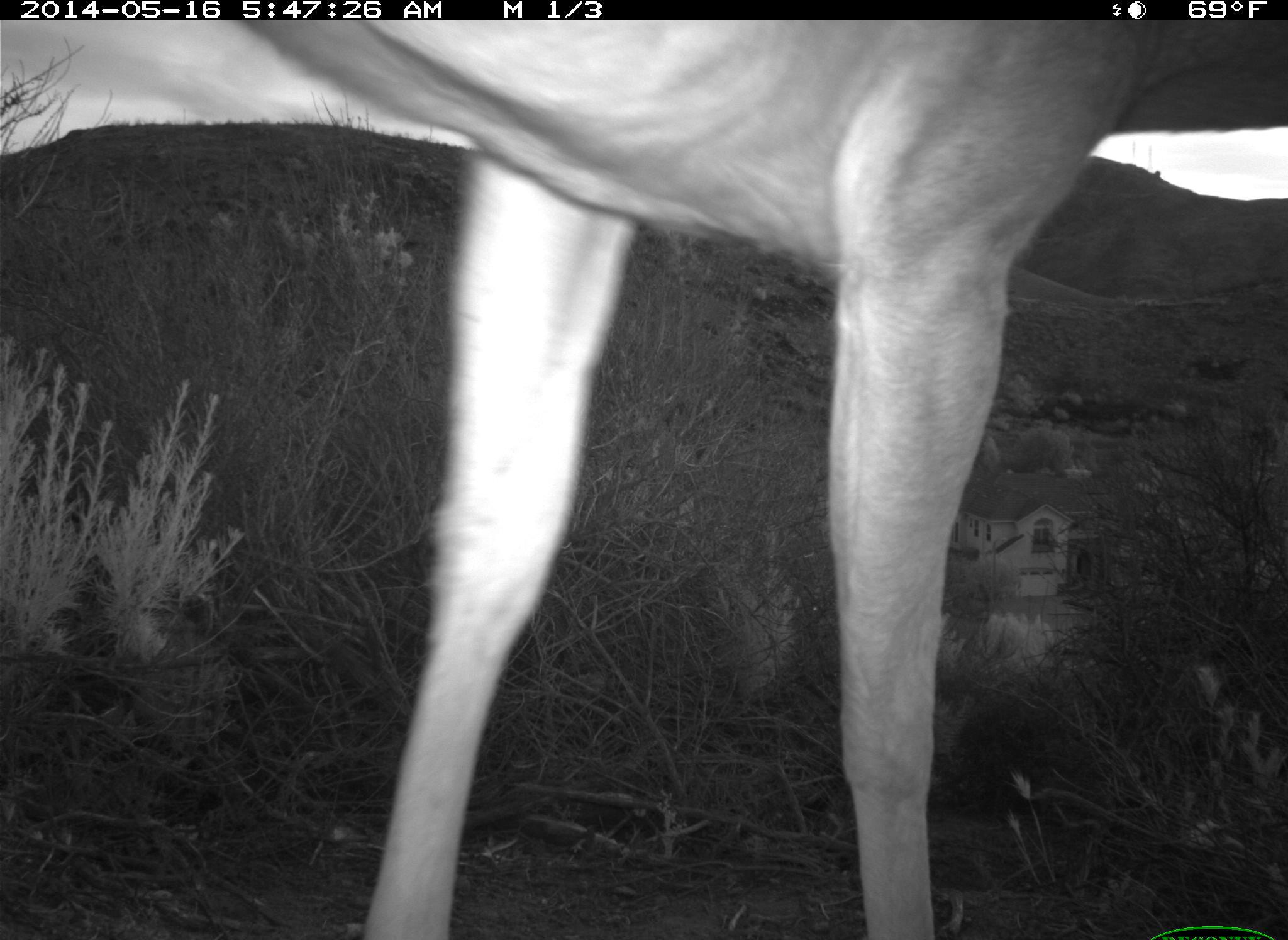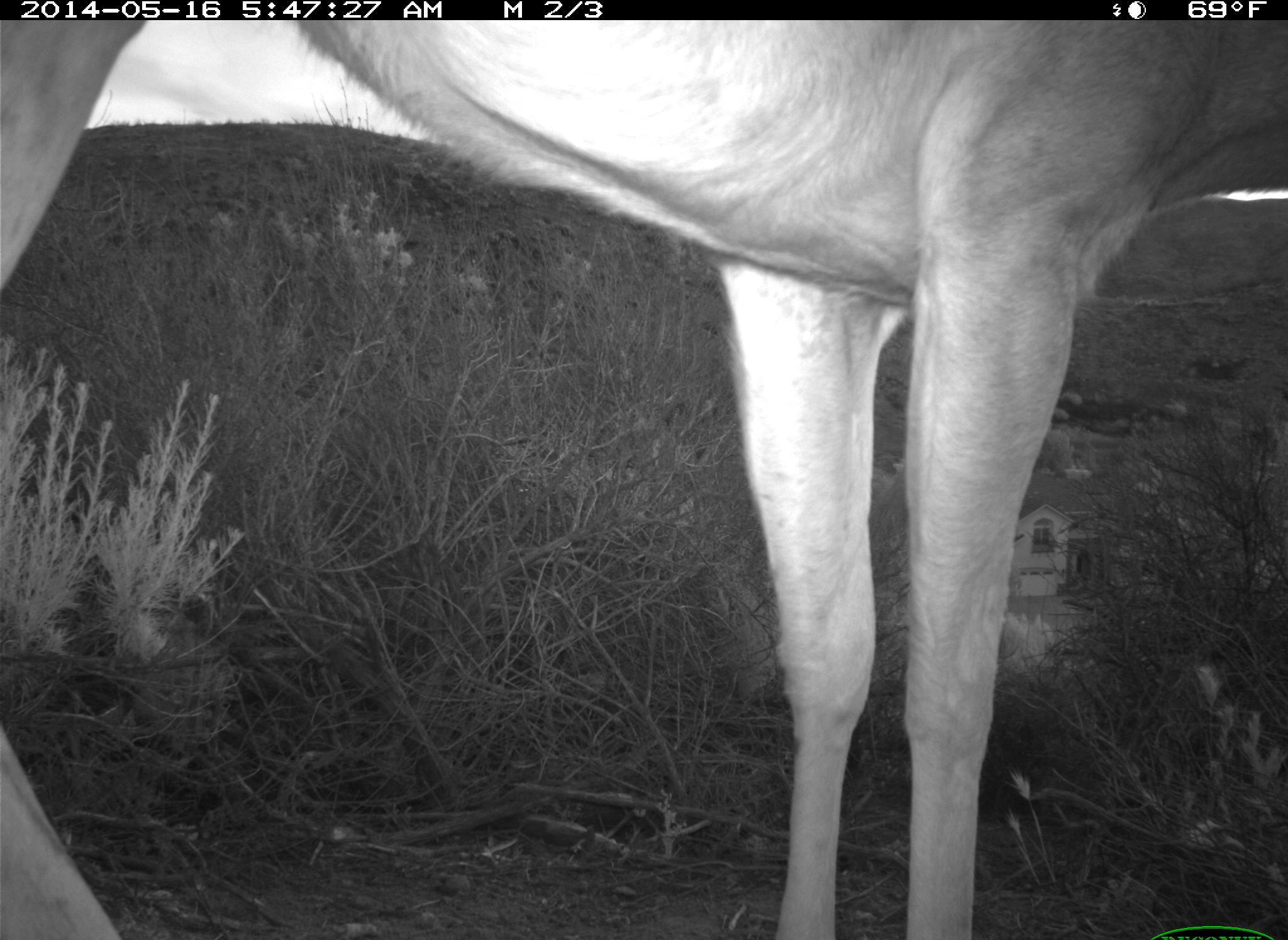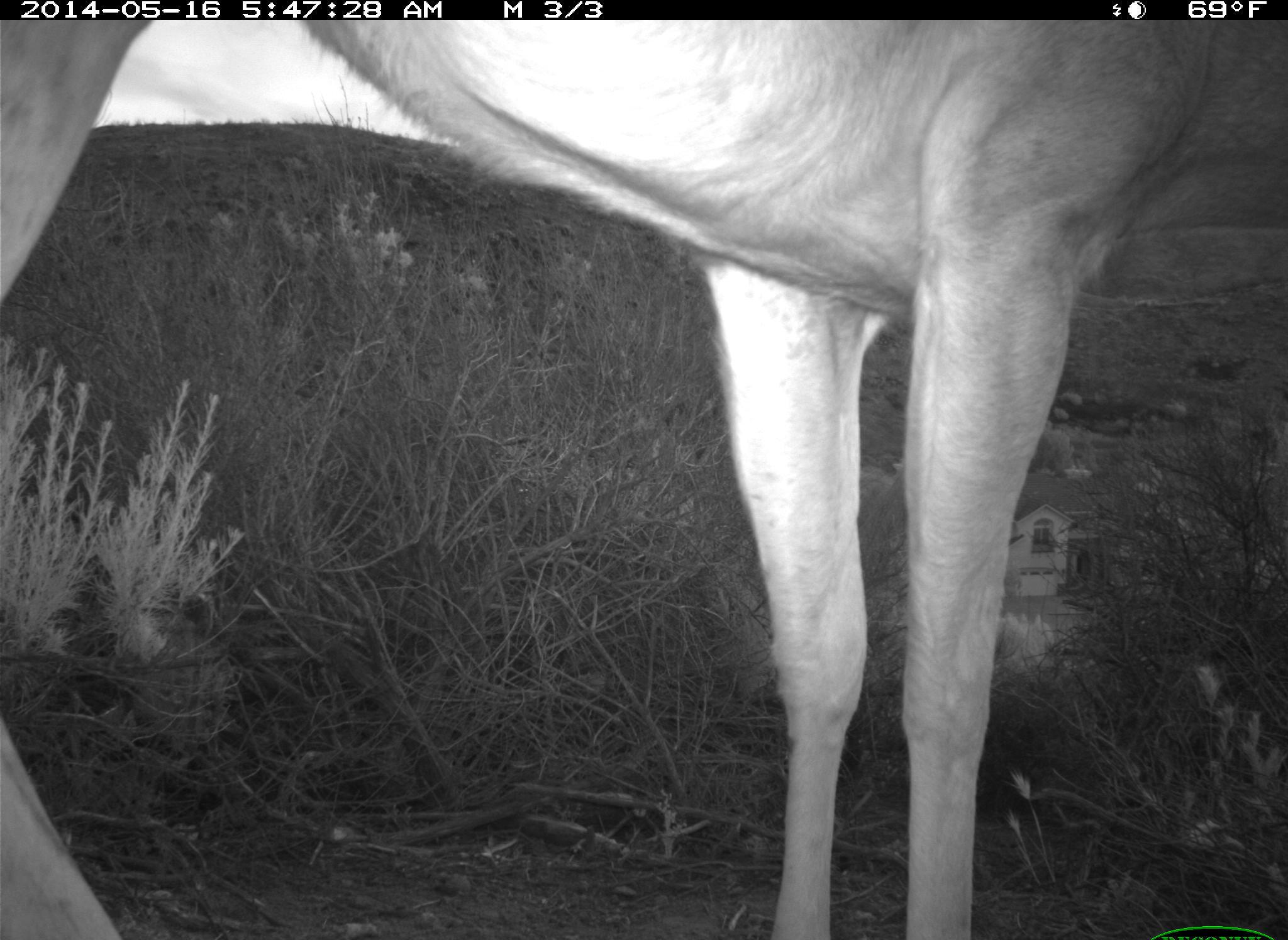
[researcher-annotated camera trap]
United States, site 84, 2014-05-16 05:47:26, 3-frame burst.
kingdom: Animalia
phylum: Chordata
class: Mammalia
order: Artiodactyla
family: Cervidae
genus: Odocoileus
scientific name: Odocoileus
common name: deer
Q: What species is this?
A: Deer (Odocoileus).